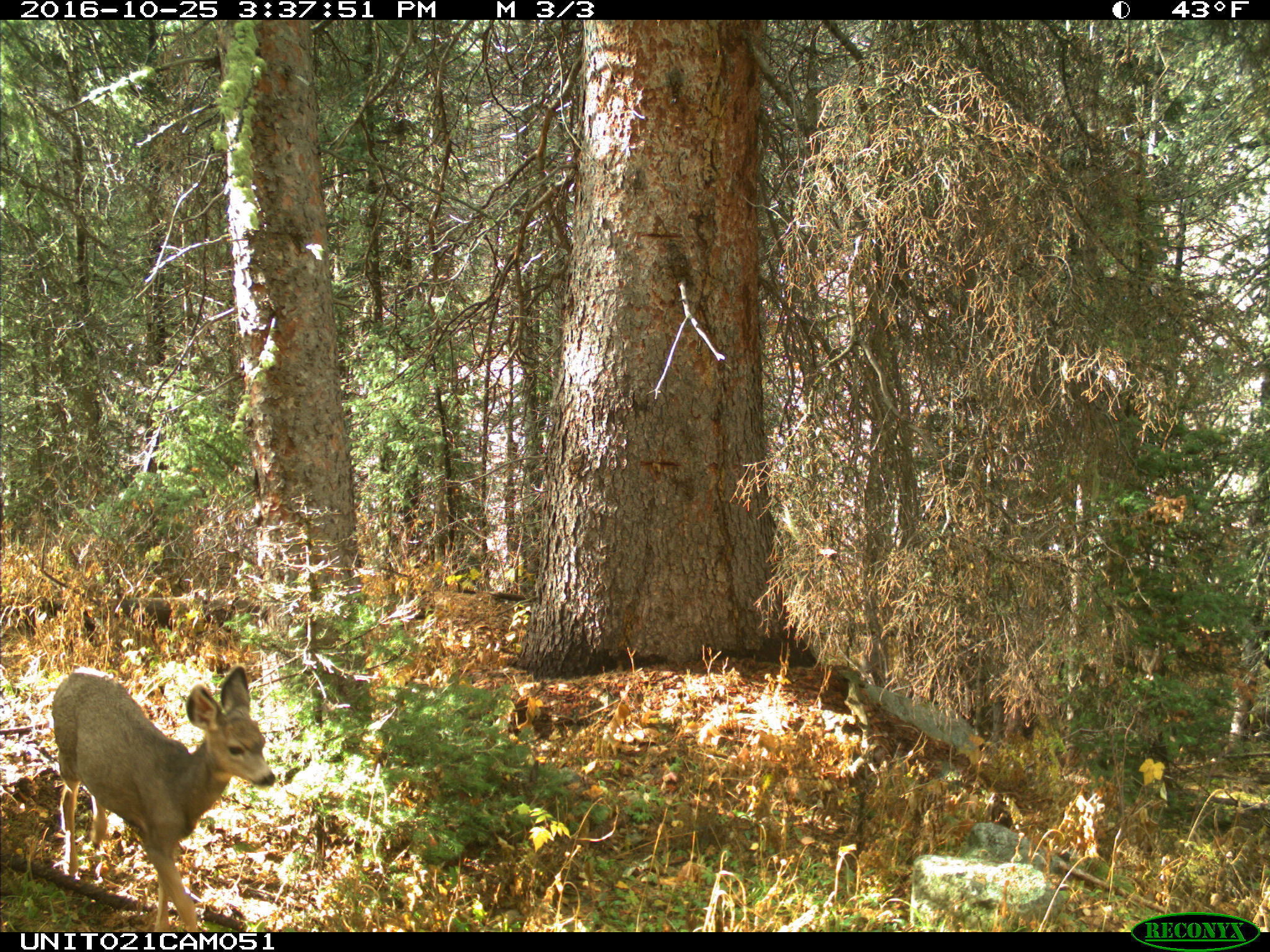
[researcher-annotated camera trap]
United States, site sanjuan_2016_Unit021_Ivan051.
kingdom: Animalia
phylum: Chordata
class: Mammalia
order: Artiodactyla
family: Cervidae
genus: Odocoileus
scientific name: Odocoileus hemionus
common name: mule deer